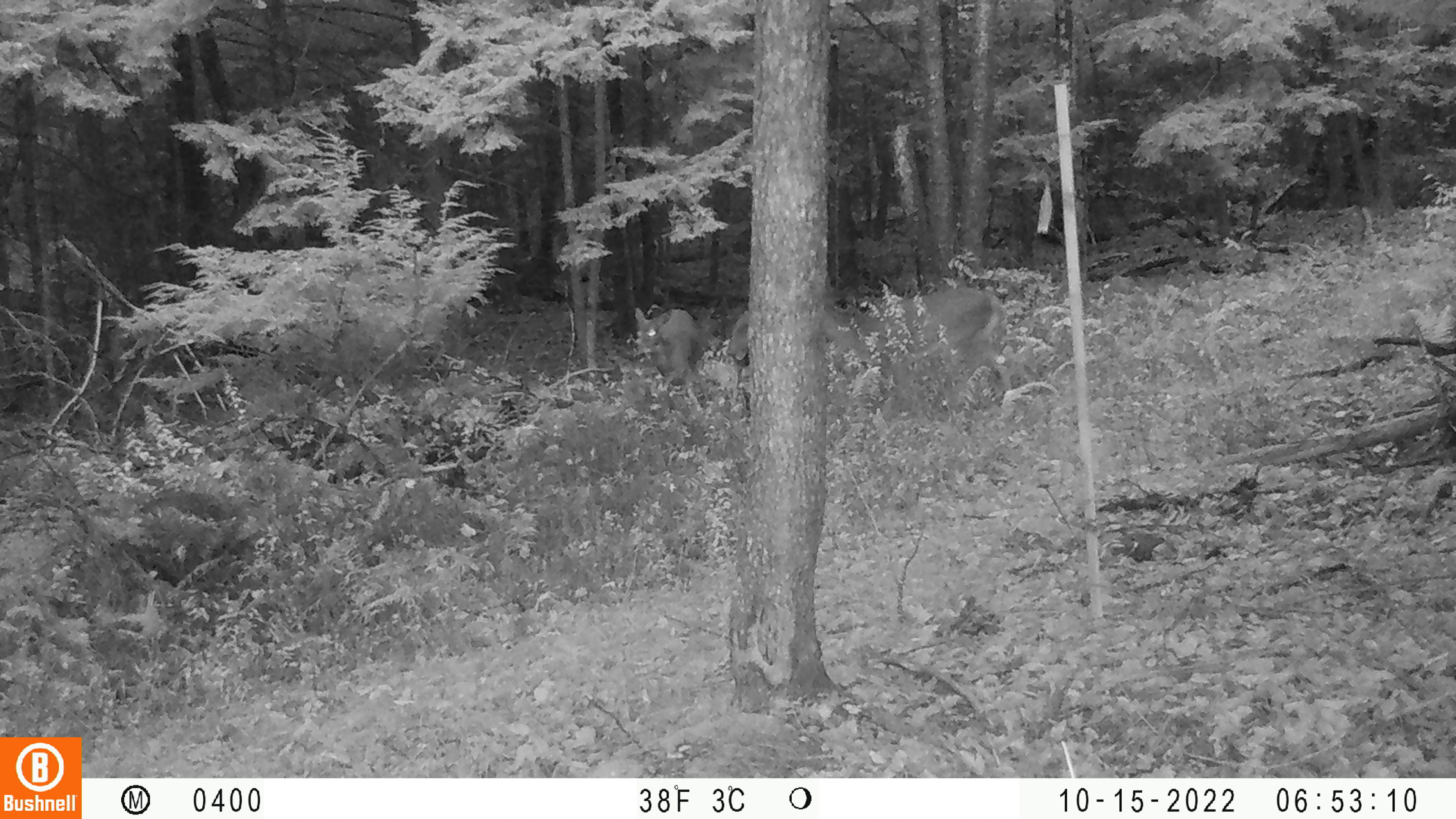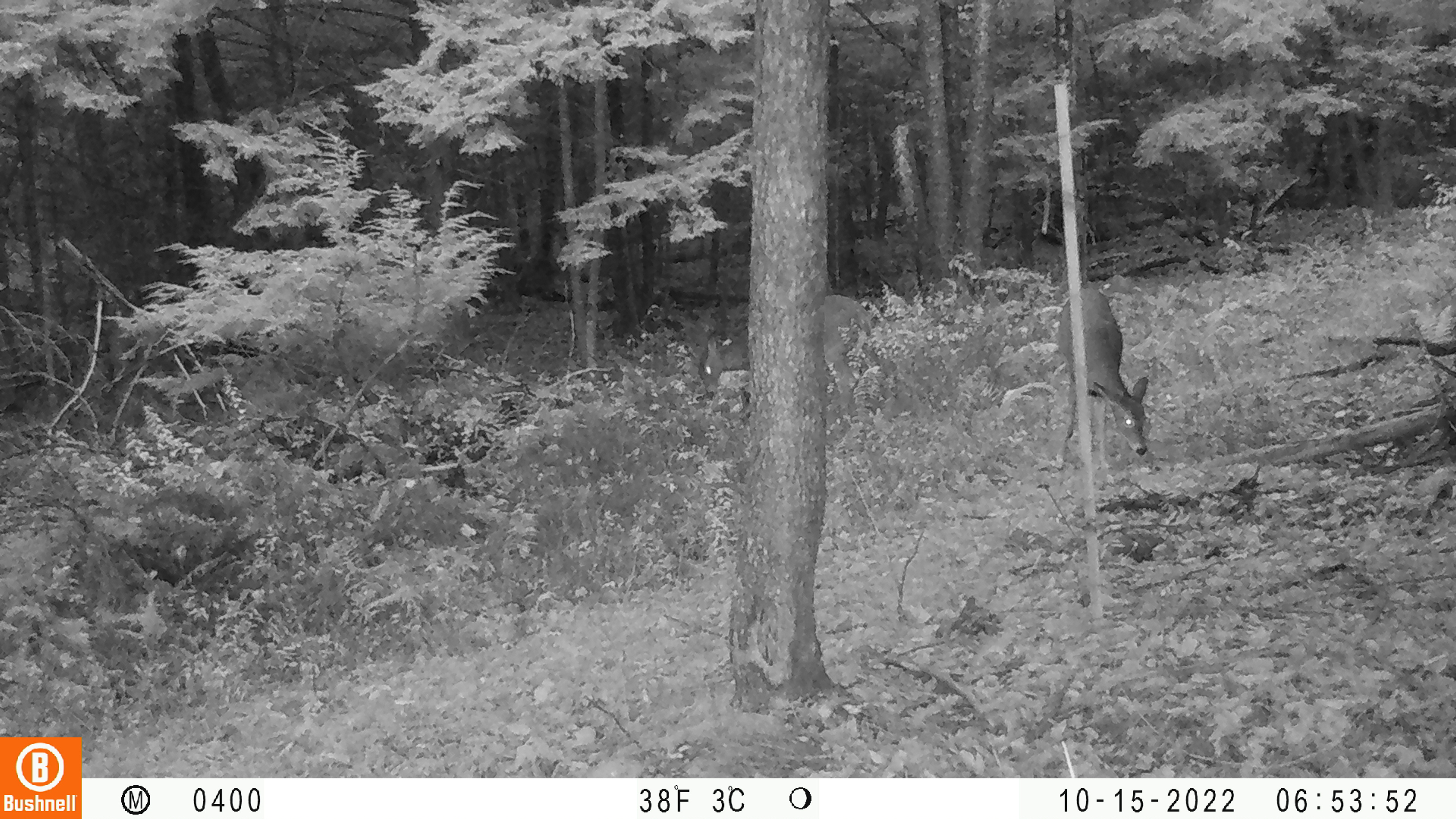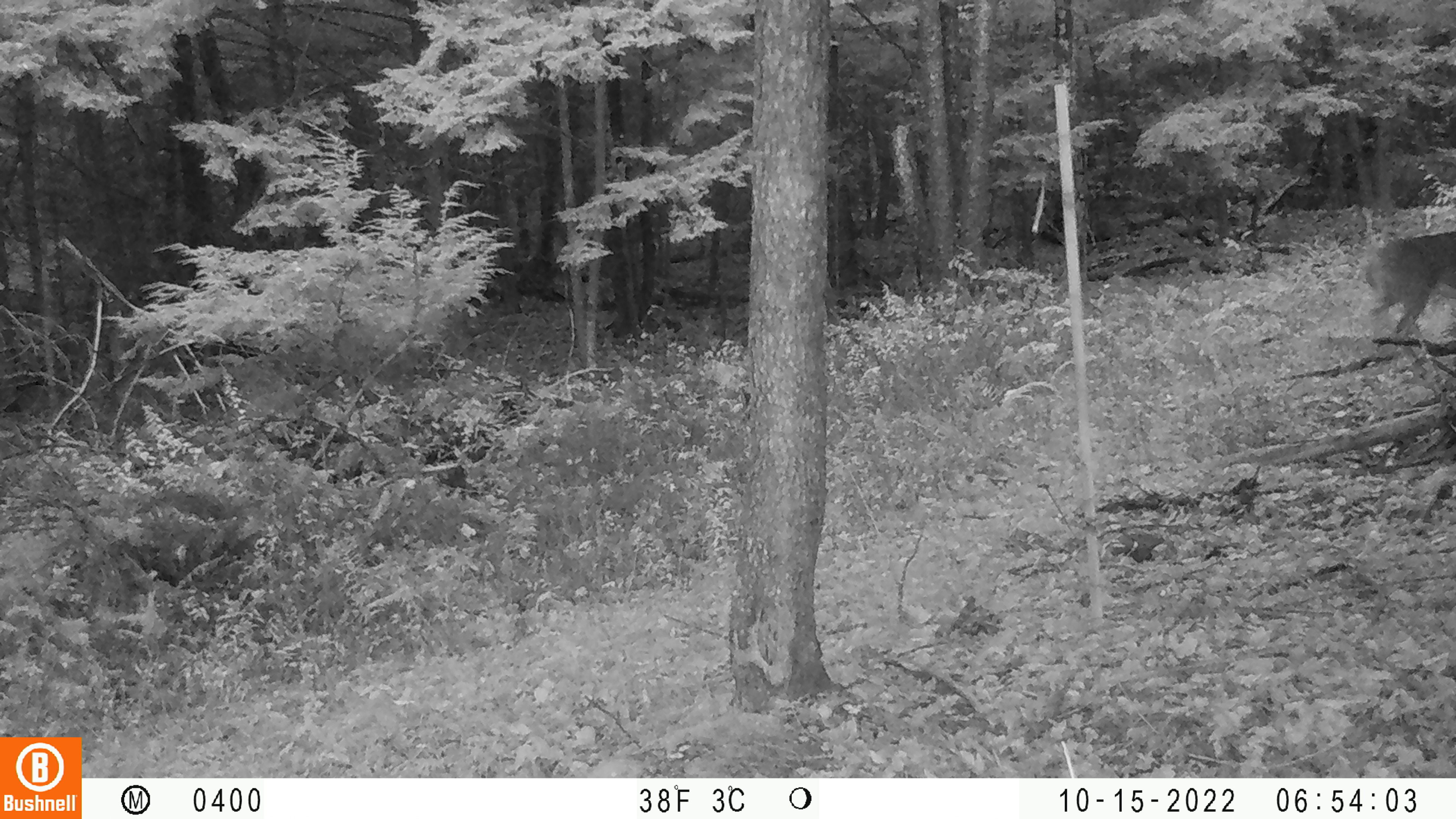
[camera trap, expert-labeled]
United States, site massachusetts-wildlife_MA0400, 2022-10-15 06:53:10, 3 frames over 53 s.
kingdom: Animalia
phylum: Chordata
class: Mammalia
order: Artiodactyla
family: Cervidae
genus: Odocoileus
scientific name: Odocoileus virginianus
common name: white-tailed deer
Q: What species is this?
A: White-tailed deer (Odocoileus virginianus).